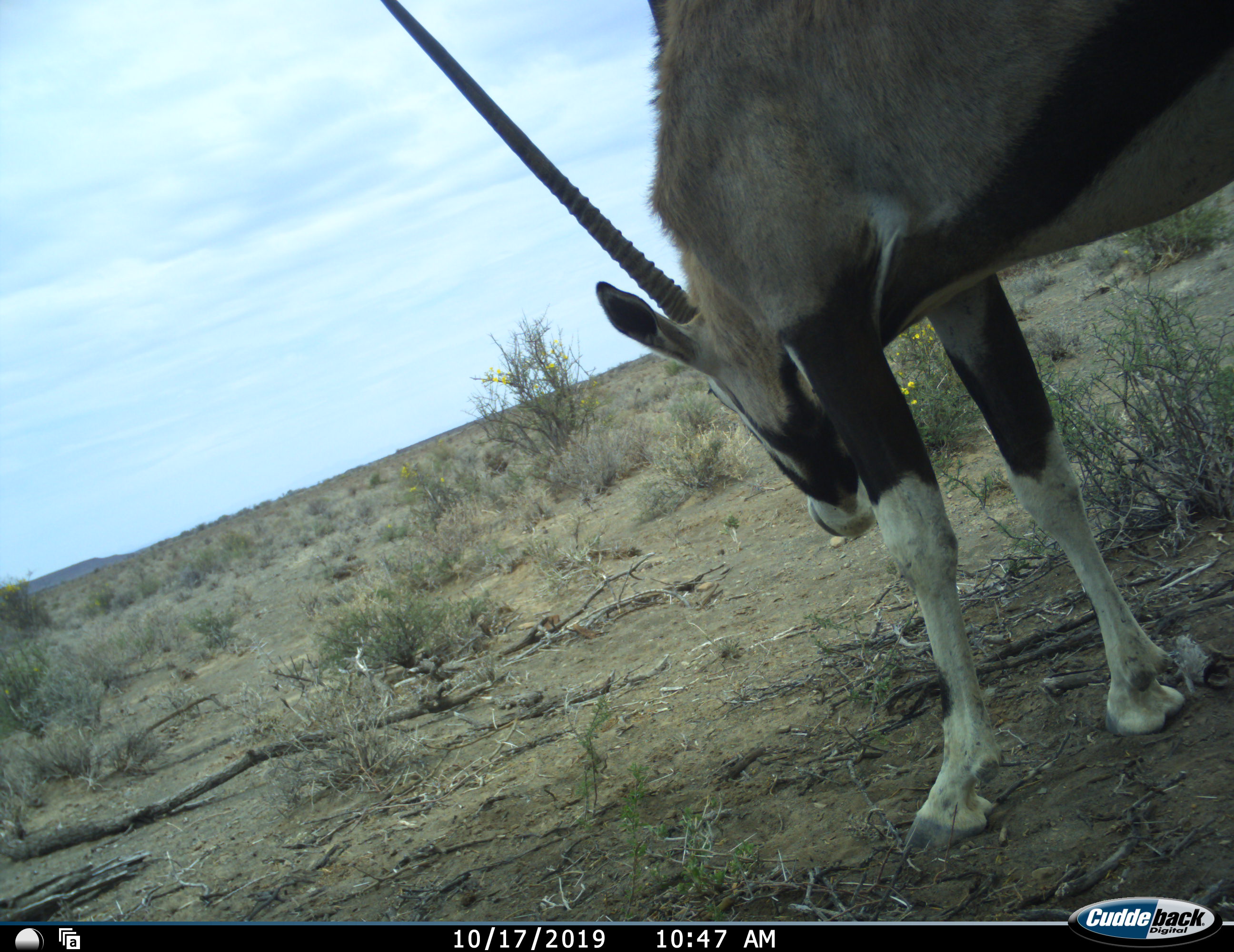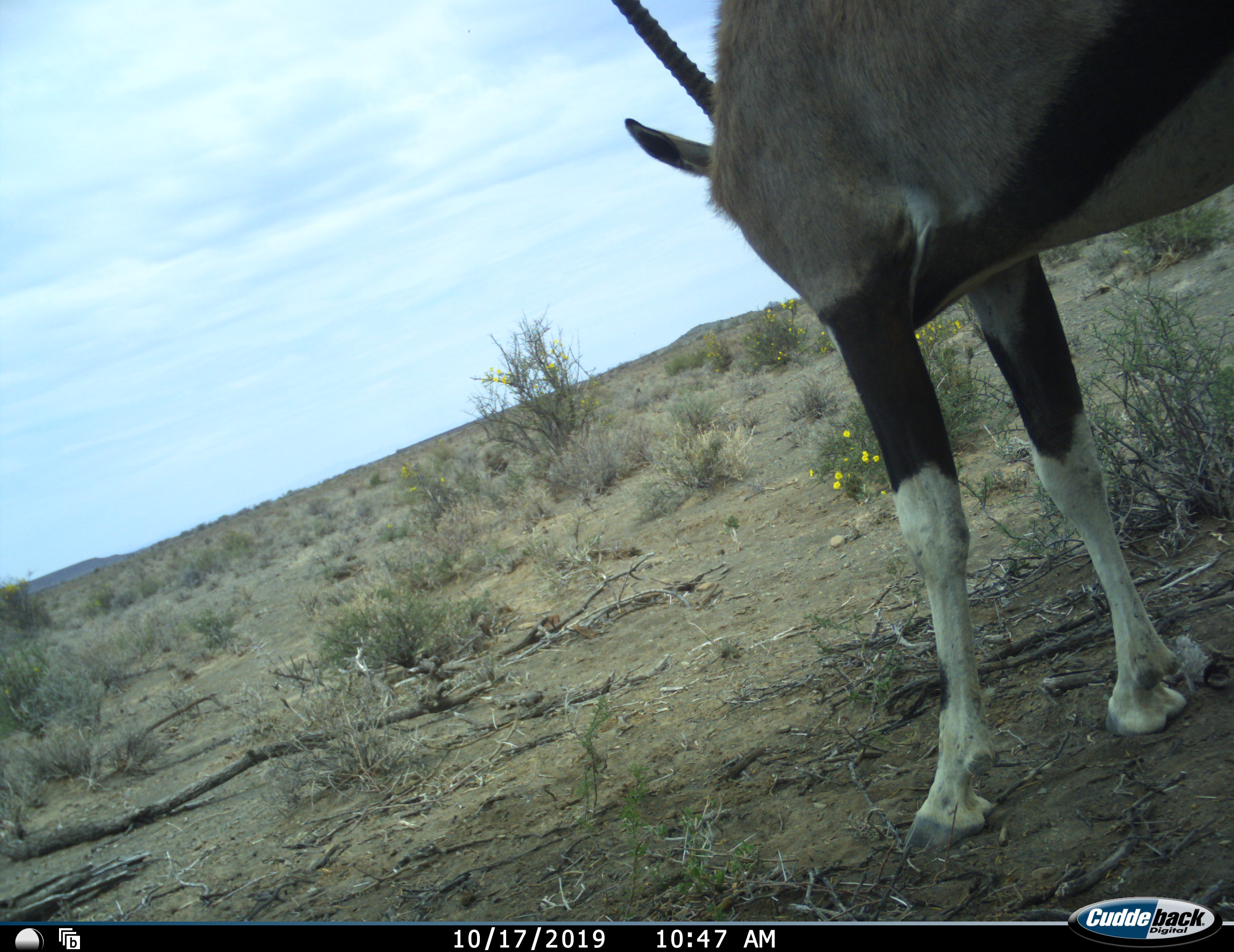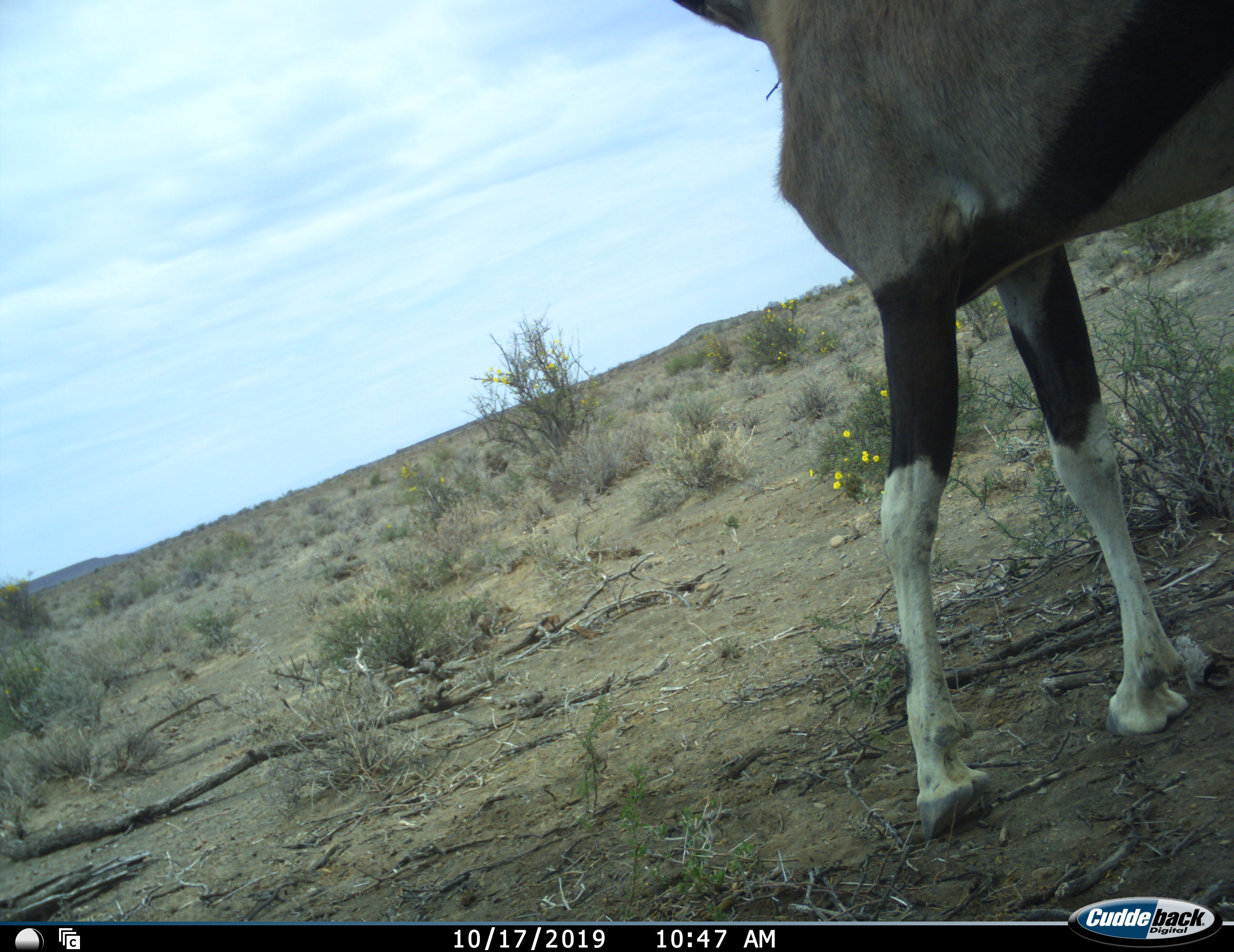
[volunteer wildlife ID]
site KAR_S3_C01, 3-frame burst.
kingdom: Animalia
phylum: Chordata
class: Mammalia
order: Artiodactyla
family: Bovidae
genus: Oryx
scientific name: Oryx gazella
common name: gemsbok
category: oryx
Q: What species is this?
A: Oryx (gemsbok) (Oryx gazella).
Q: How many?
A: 1.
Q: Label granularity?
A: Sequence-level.